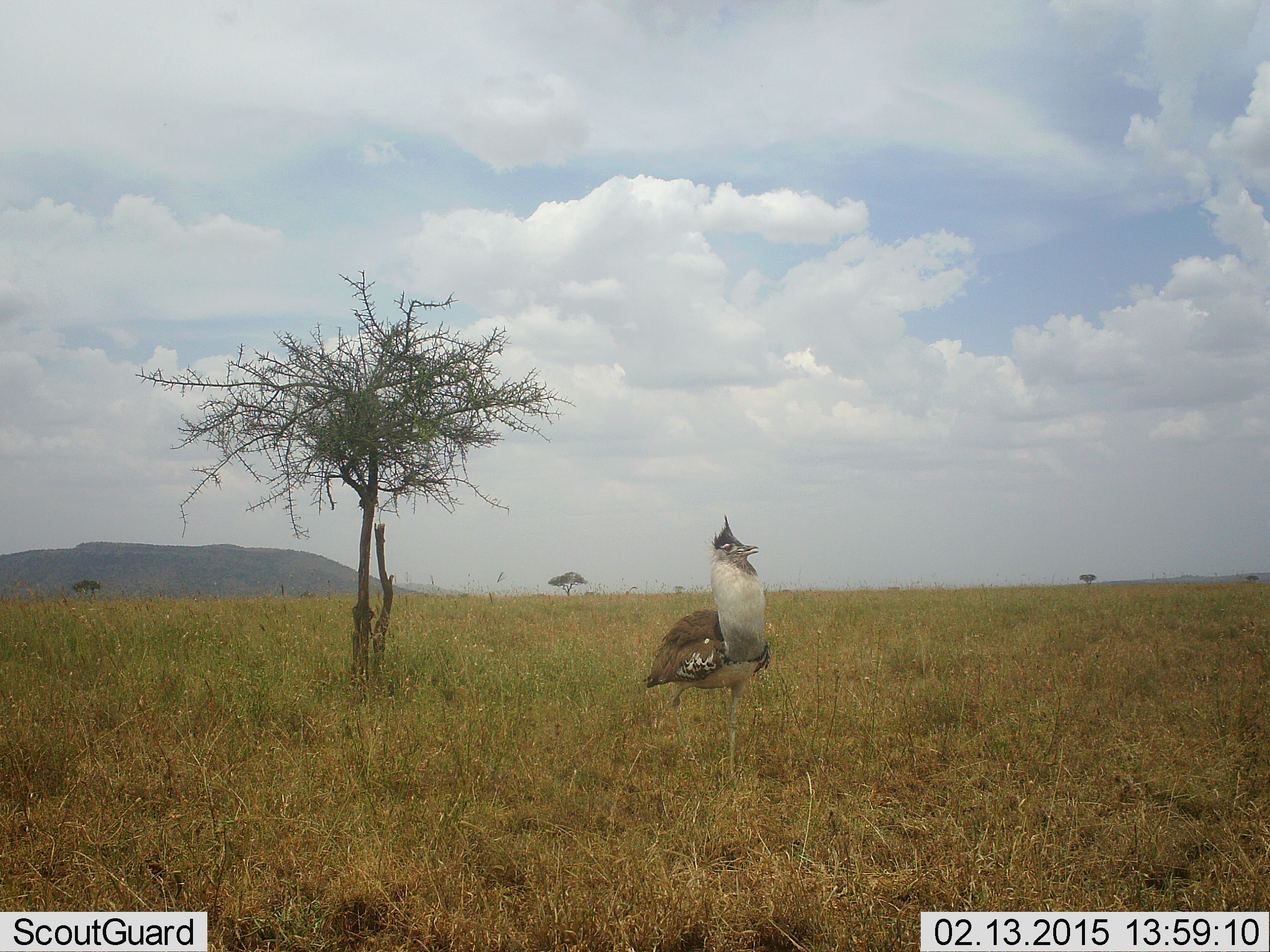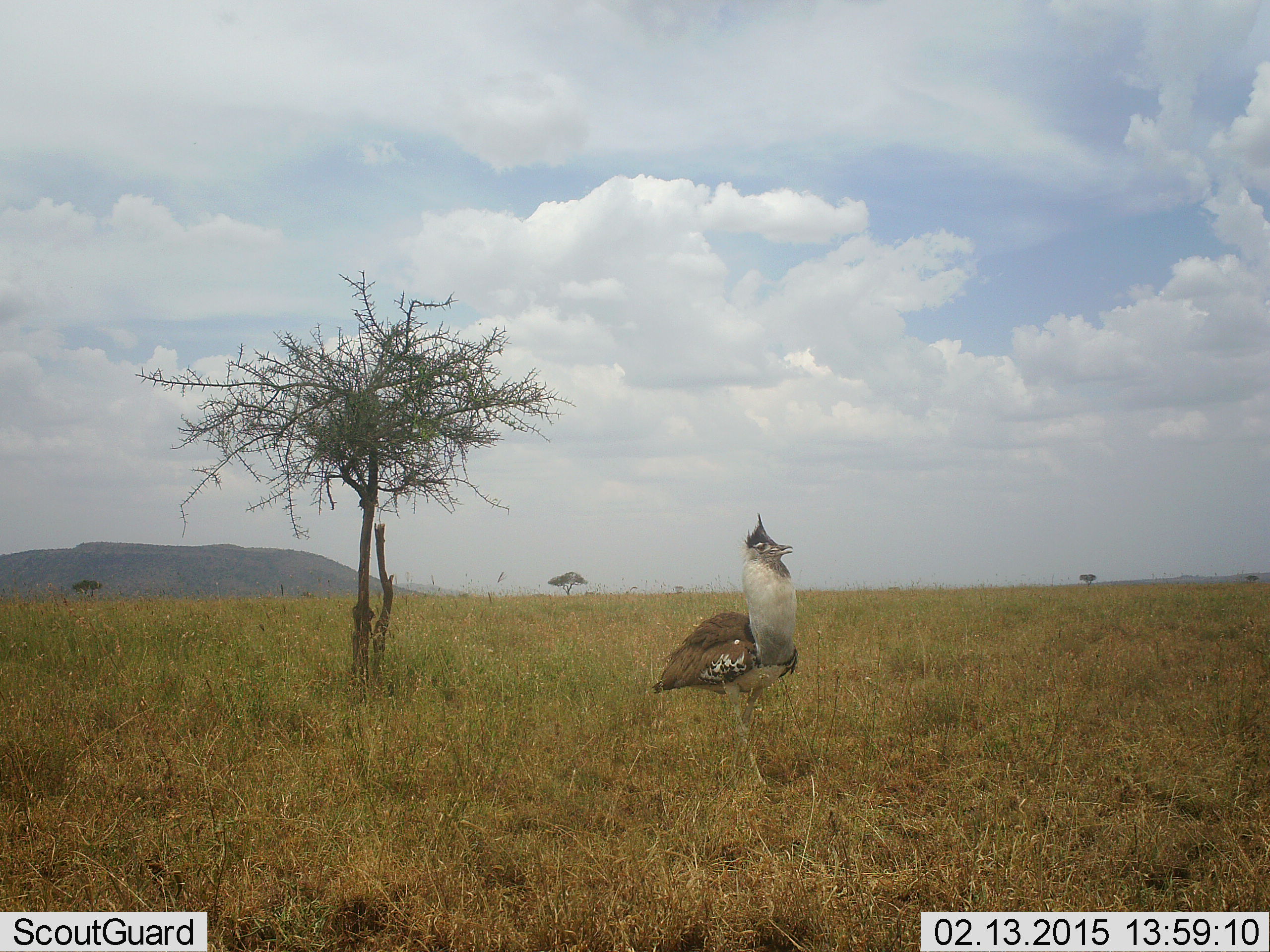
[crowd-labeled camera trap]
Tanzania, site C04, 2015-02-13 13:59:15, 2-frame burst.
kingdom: Animalia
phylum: Chordata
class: Aves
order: Otidiformes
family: Otididae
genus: Ardeotis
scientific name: Ardeotis kori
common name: kori bustard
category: koribustard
Koribustard (kori bustard) (Ardeotis kori), count 1. Behavior (volunteer vote fractions): standing 50%, resting 0%, moving 50%, interacting 0%. Young present (vote fraction): 0%. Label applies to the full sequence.